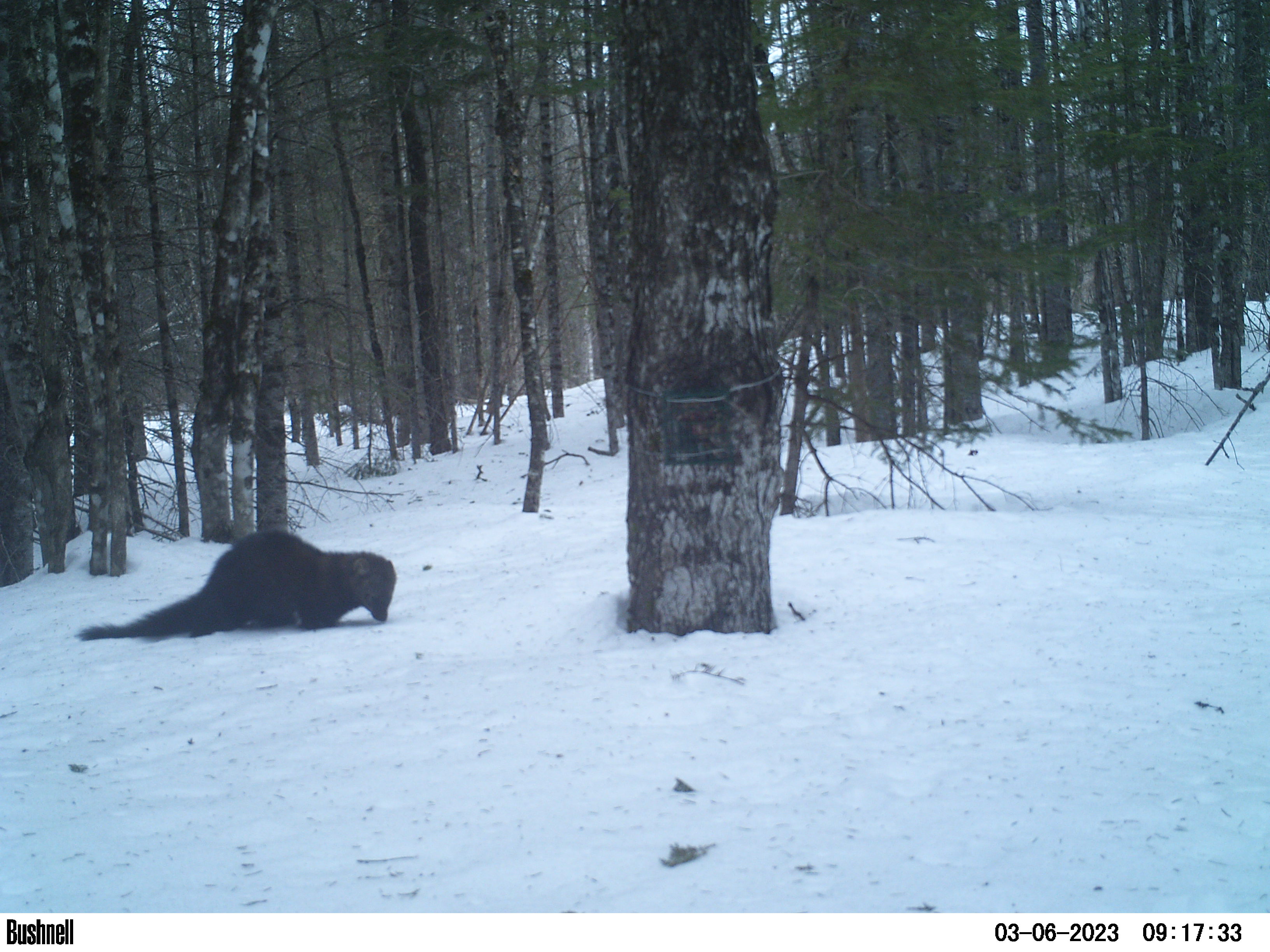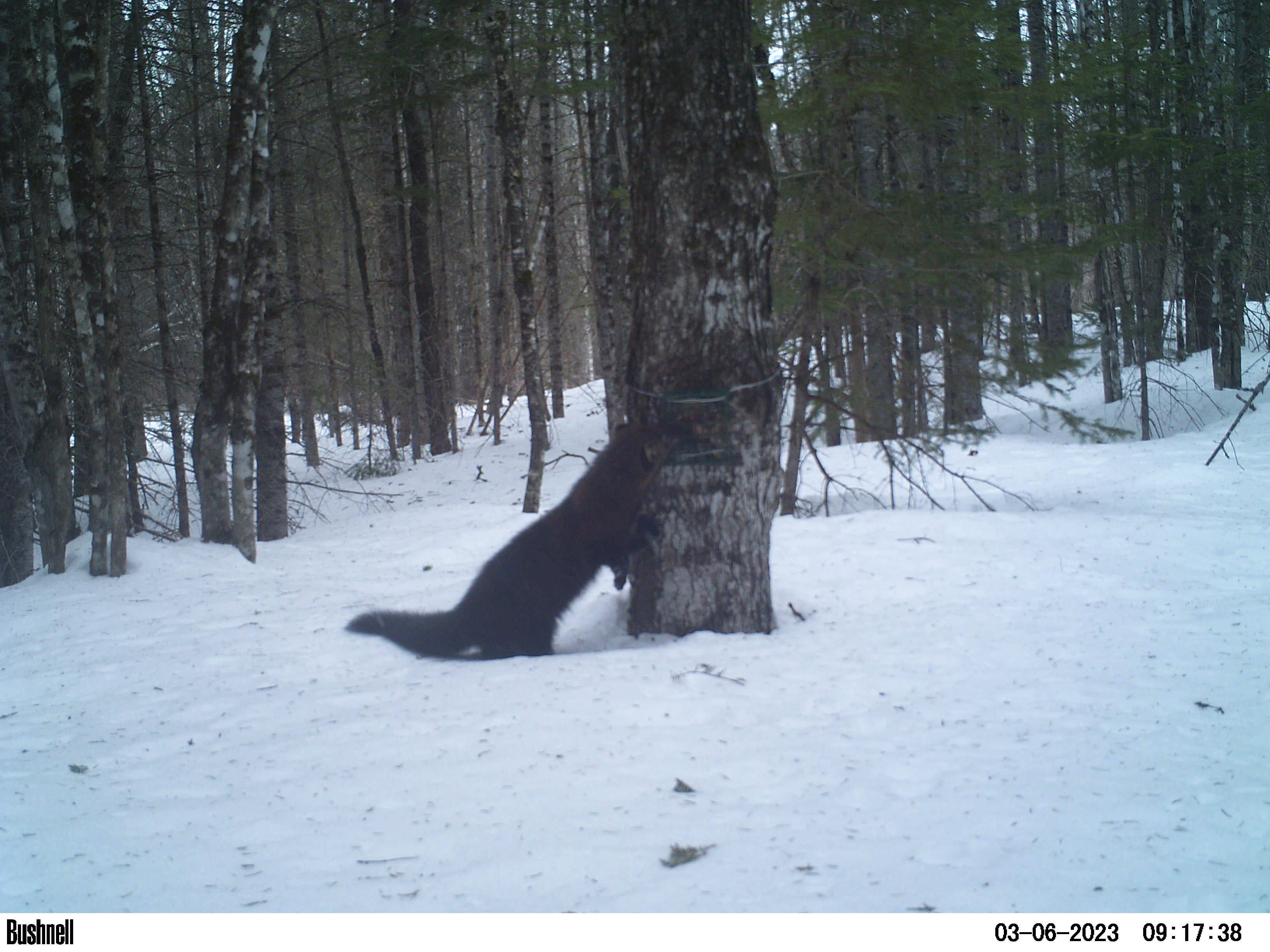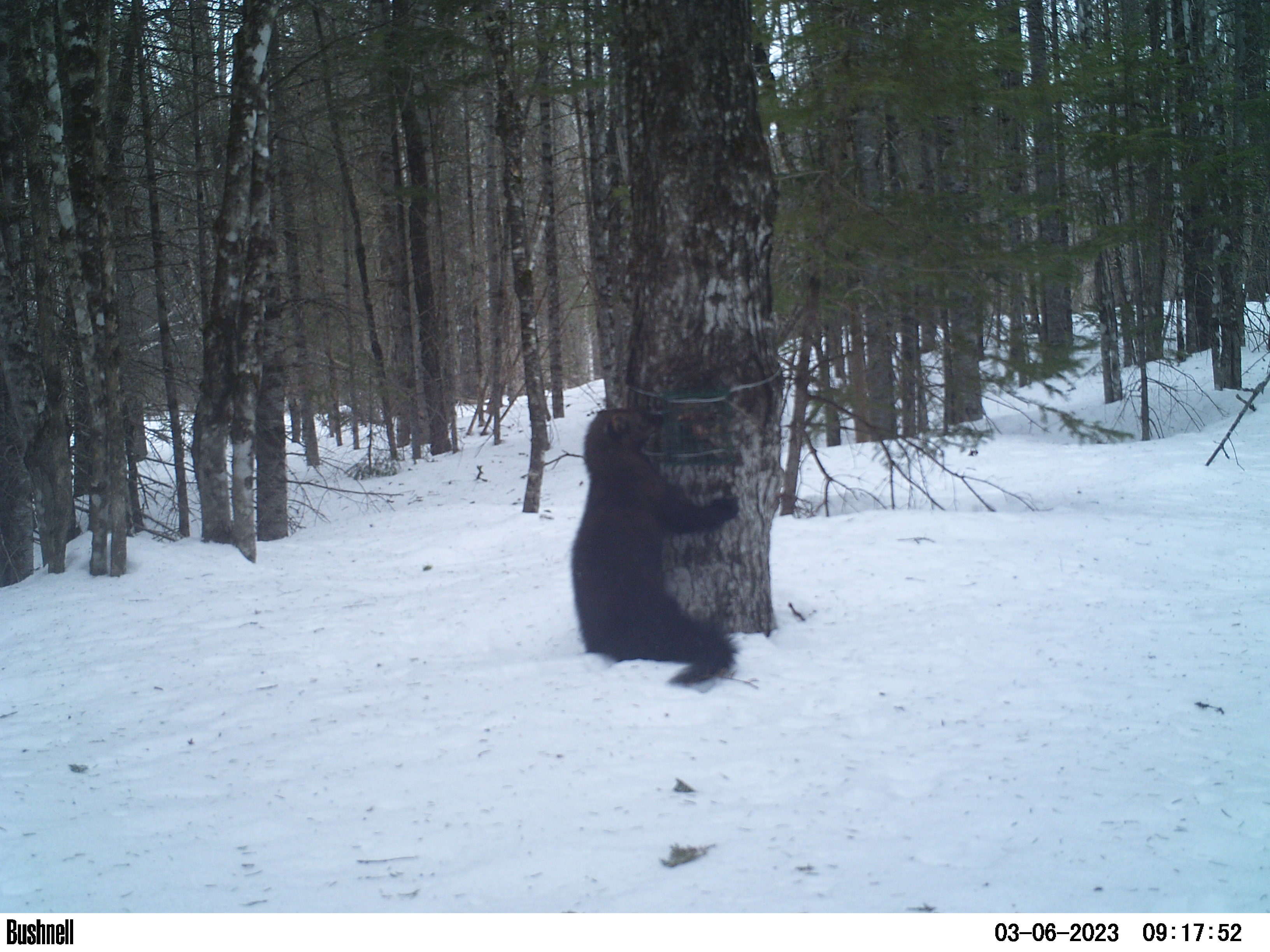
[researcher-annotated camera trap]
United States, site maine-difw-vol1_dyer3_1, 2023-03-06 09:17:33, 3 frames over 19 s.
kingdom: Animalia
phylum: Chordata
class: Mammalia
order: Carnivora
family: Mustelidae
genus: Pekania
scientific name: Pekania pennanti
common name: fisher